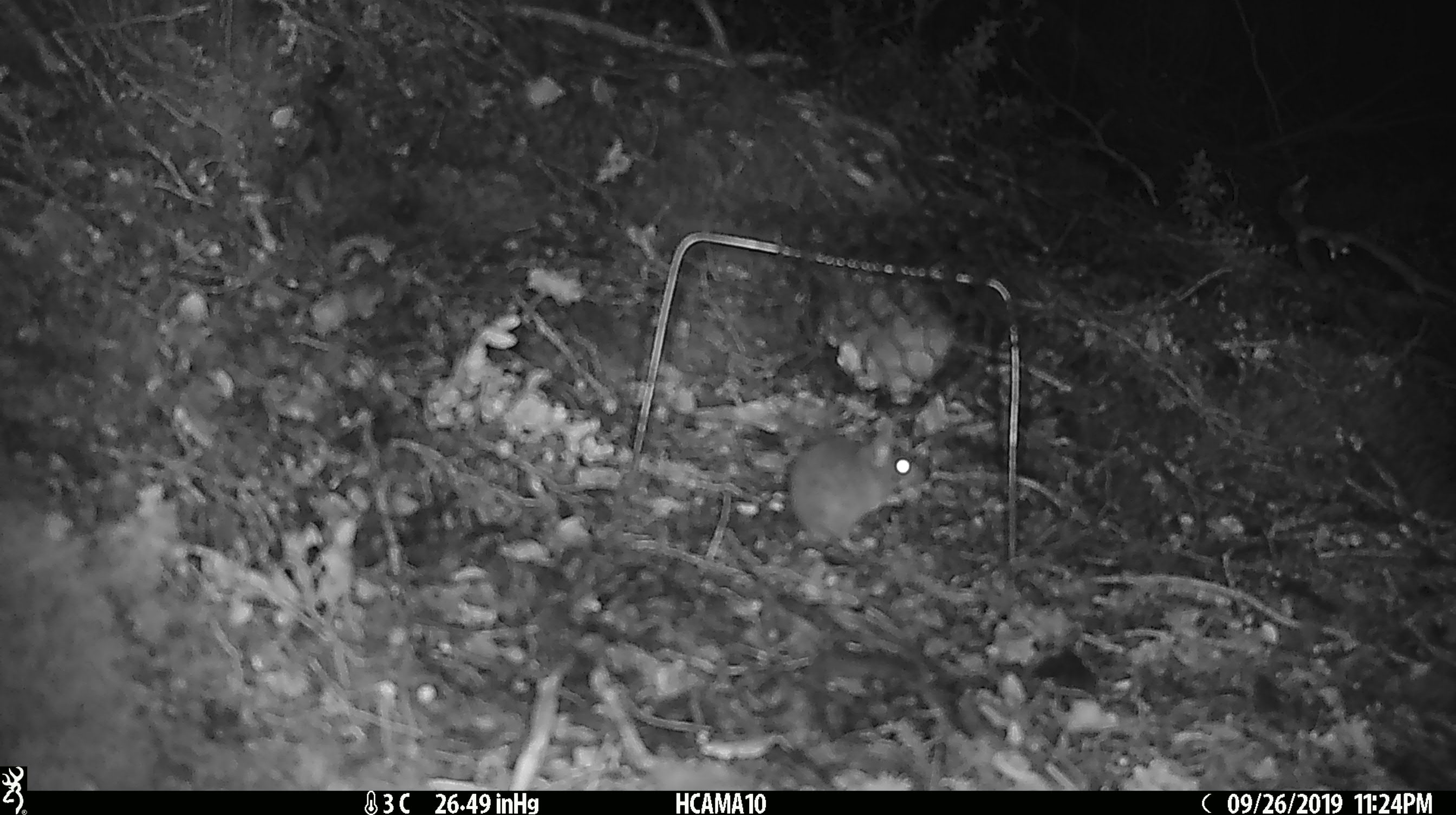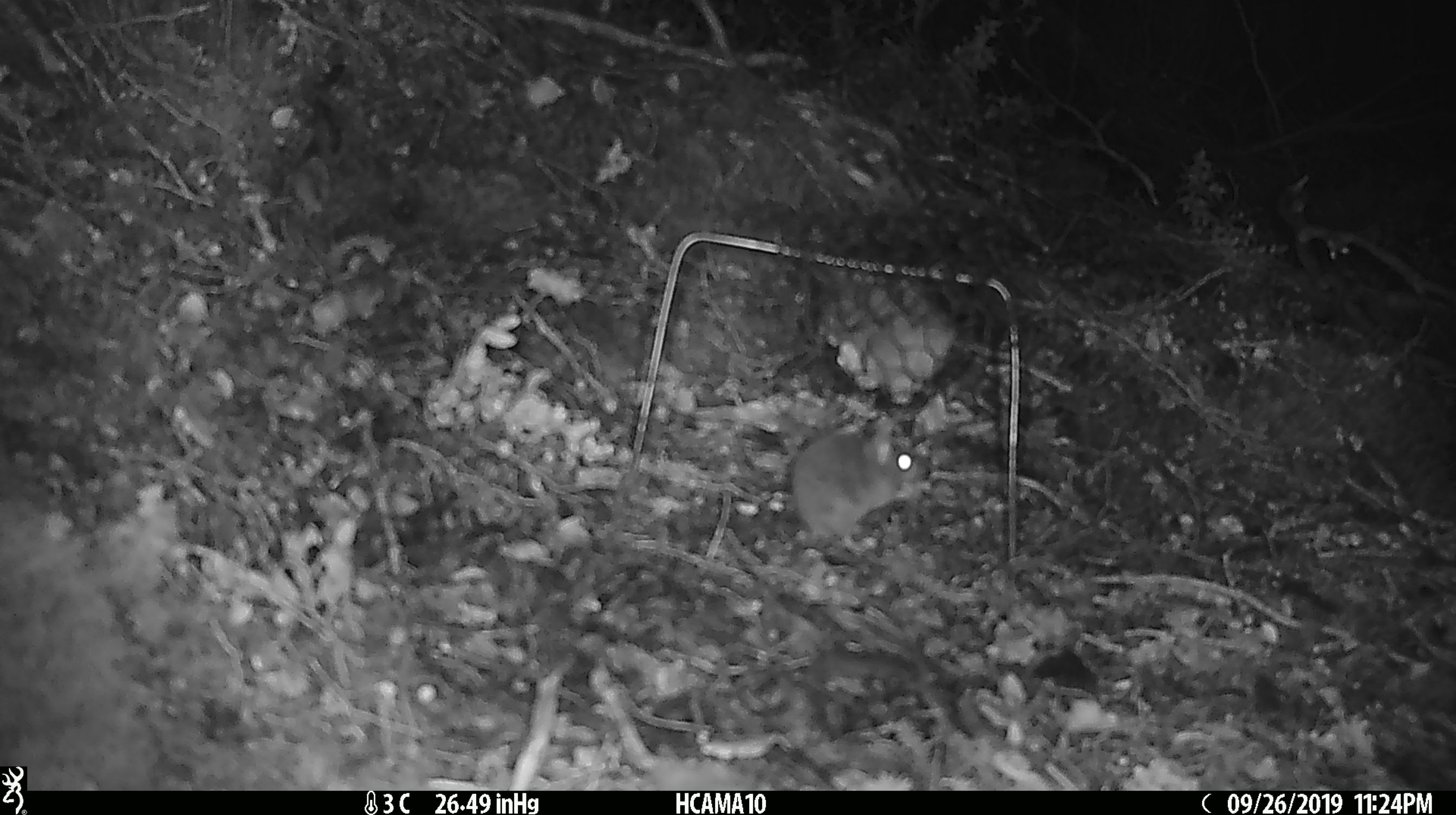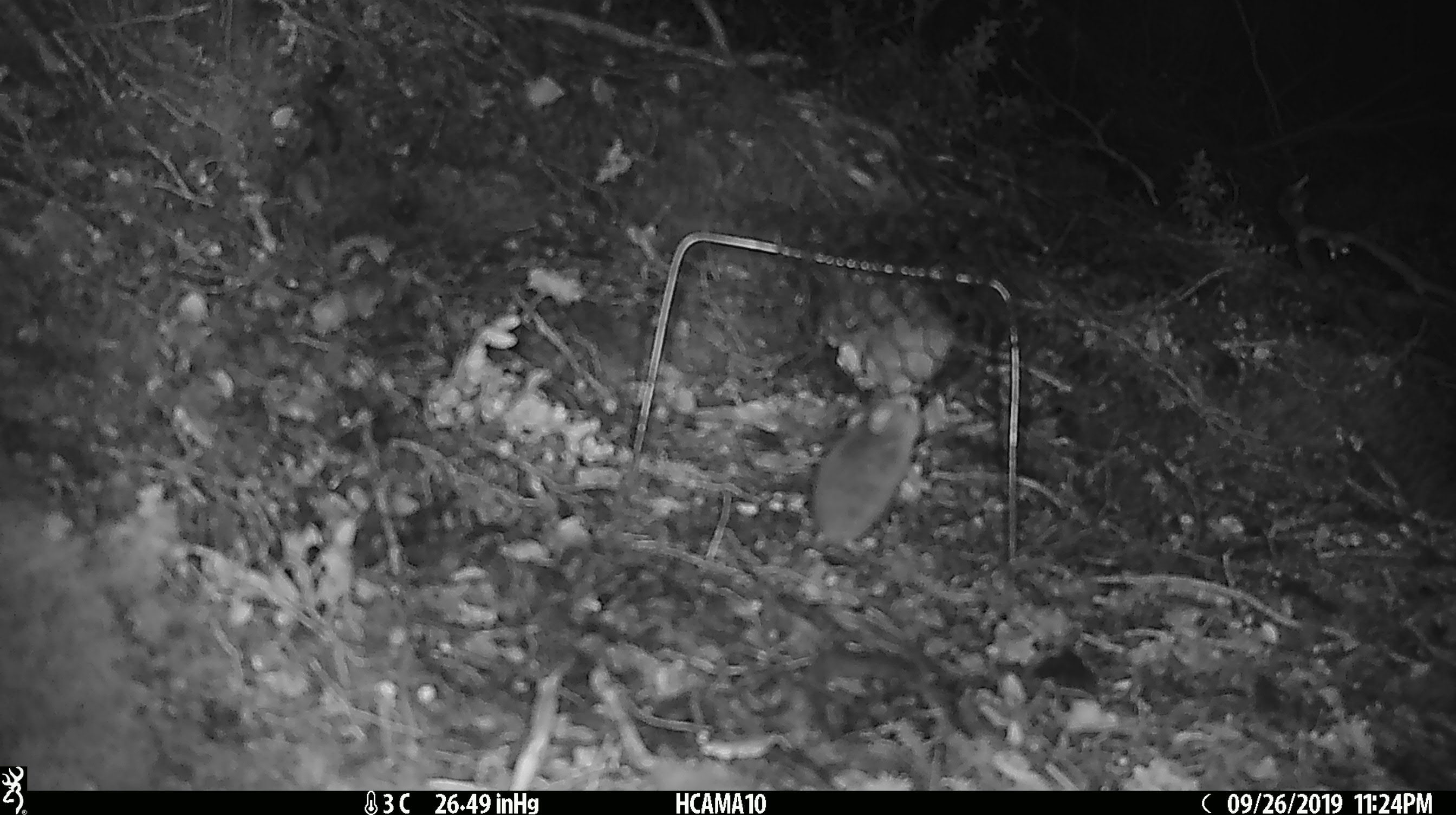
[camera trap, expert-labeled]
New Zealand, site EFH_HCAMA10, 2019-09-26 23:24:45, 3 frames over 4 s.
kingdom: Animalia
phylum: Chordata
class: Mammalia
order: Rodentia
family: Muridae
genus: Mus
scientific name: Mus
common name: mouse